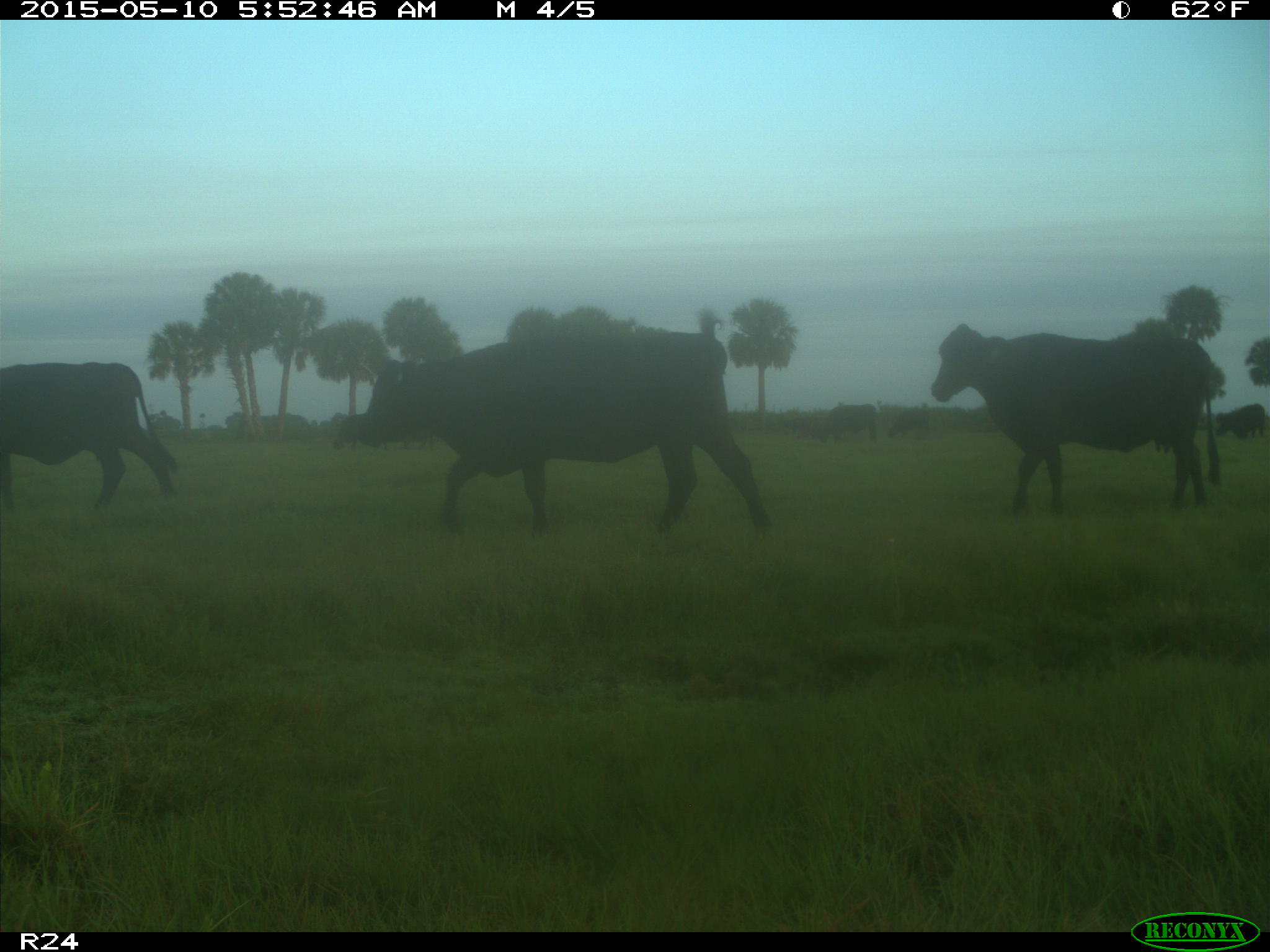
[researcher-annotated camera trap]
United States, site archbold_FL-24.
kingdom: Animalia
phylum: Chordata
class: Mammalia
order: Artiodactyla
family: Bovidae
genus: Bos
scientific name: Bos taurus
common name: domestic cow